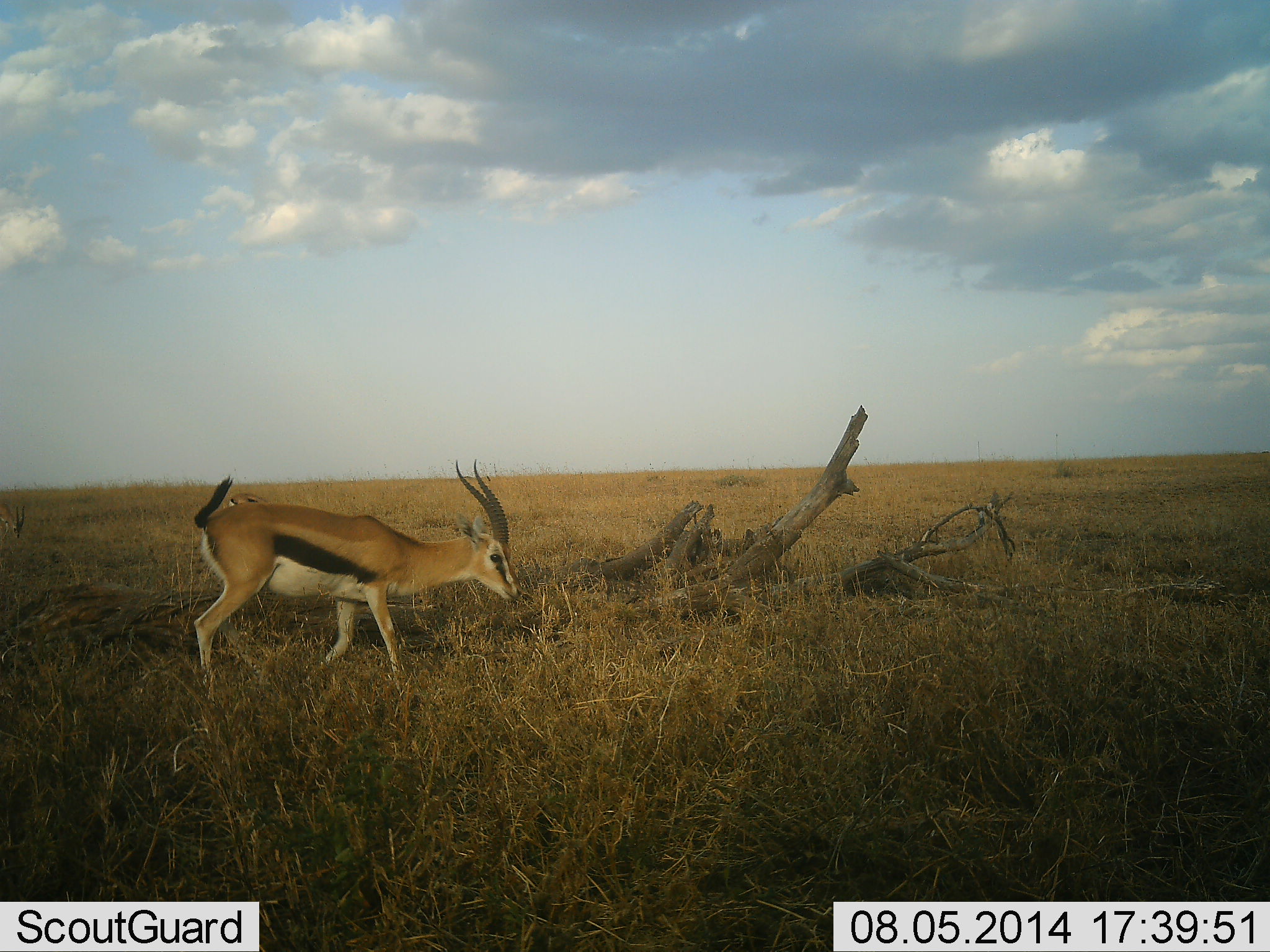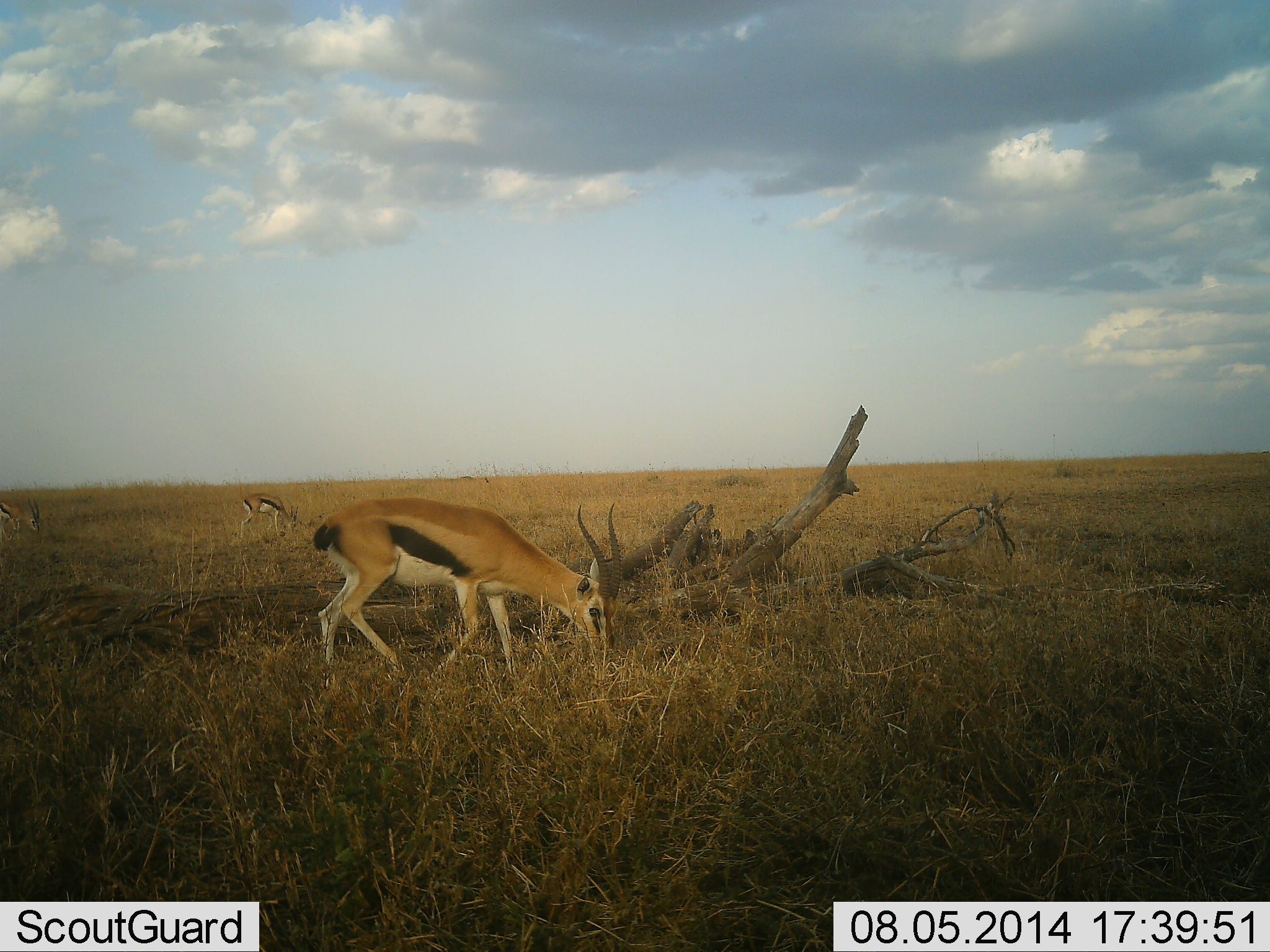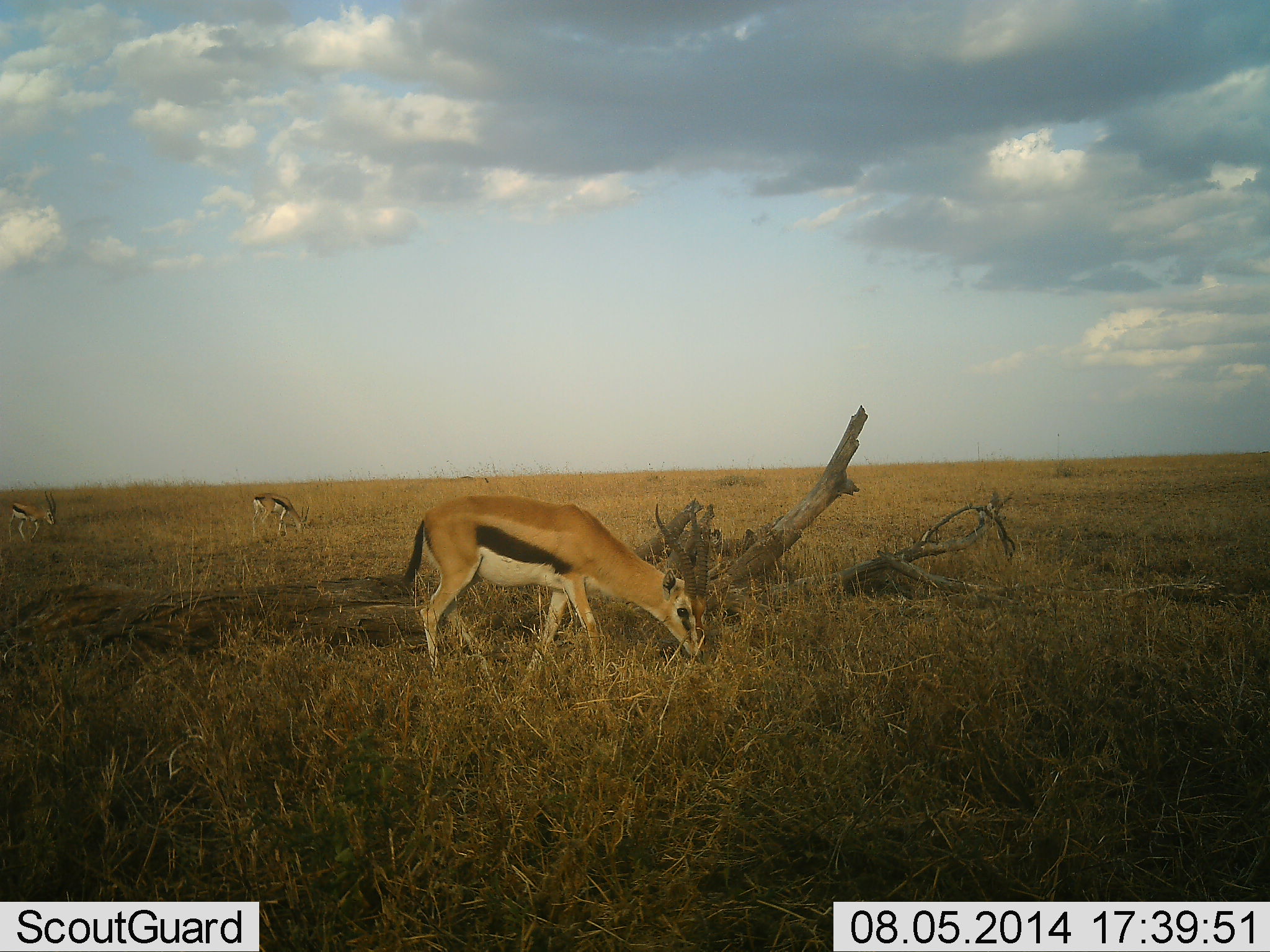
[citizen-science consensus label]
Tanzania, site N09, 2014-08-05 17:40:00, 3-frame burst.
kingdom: Animalia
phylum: Chordata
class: Mammalia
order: Artiodactyla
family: Bovidae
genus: Eudorcas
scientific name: Eudorcas thomsonii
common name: thomson's gazelle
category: gazellethomsons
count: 3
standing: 20%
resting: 0%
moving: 50%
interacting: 0%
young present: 0%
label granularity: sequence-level